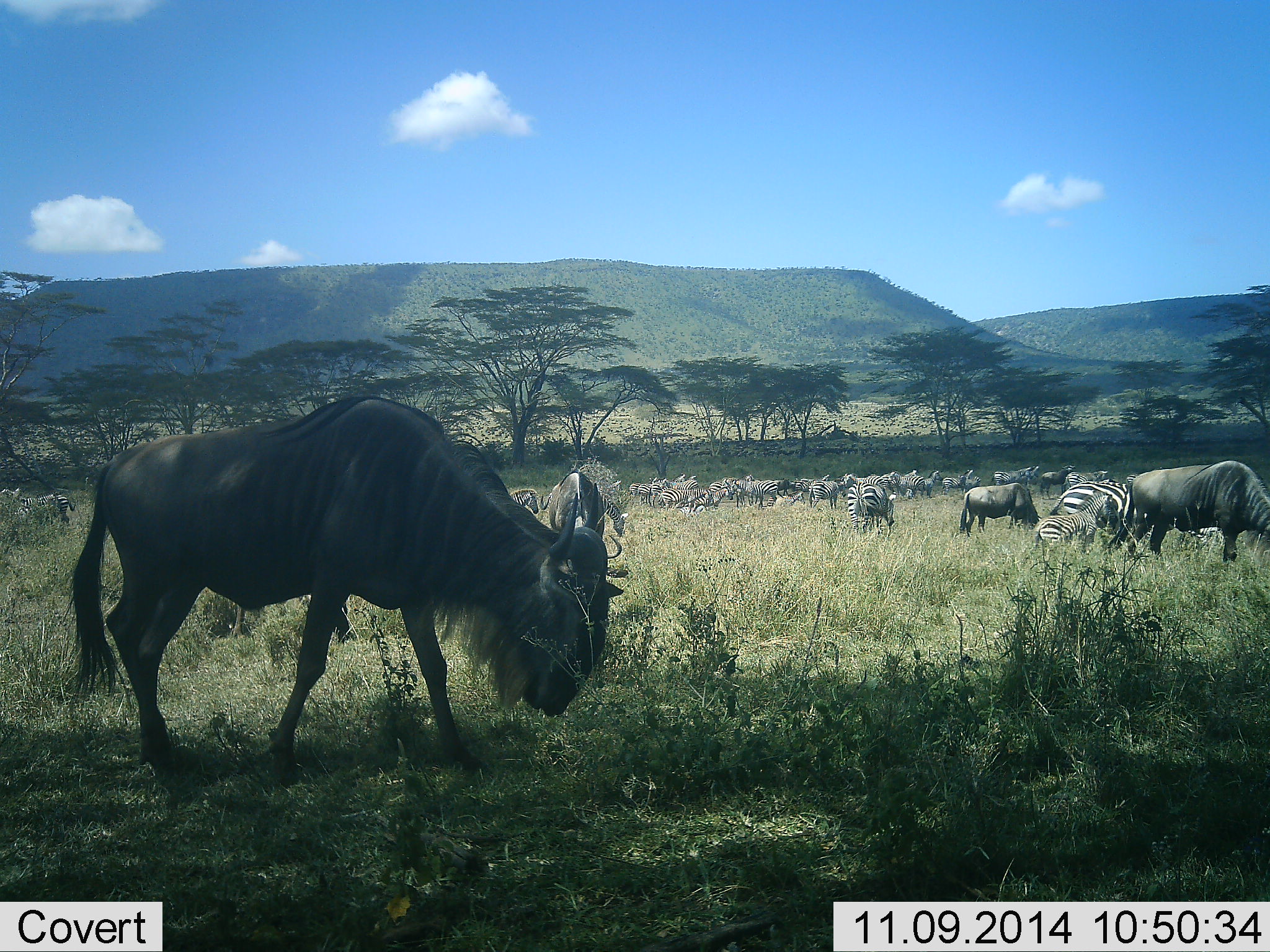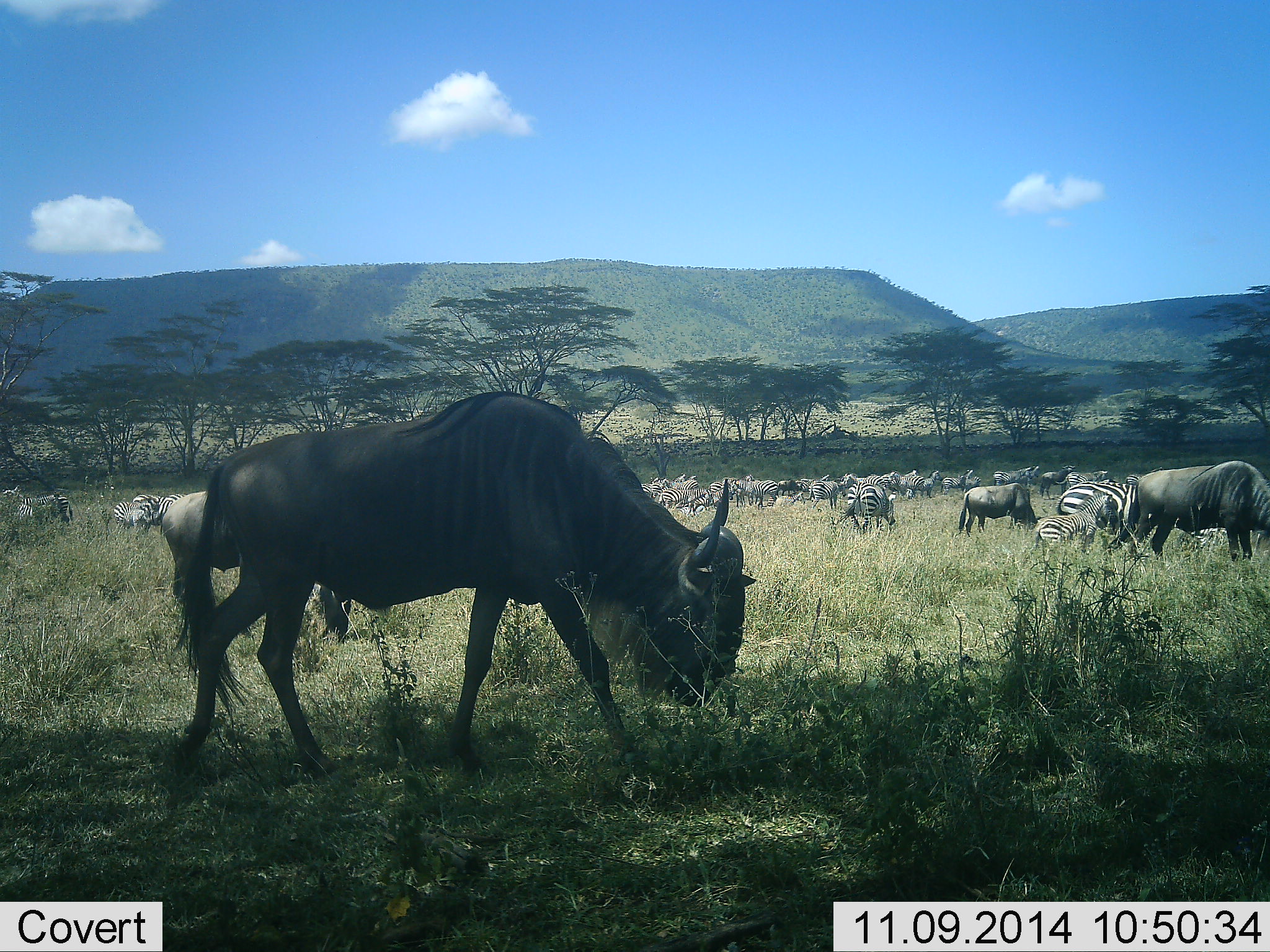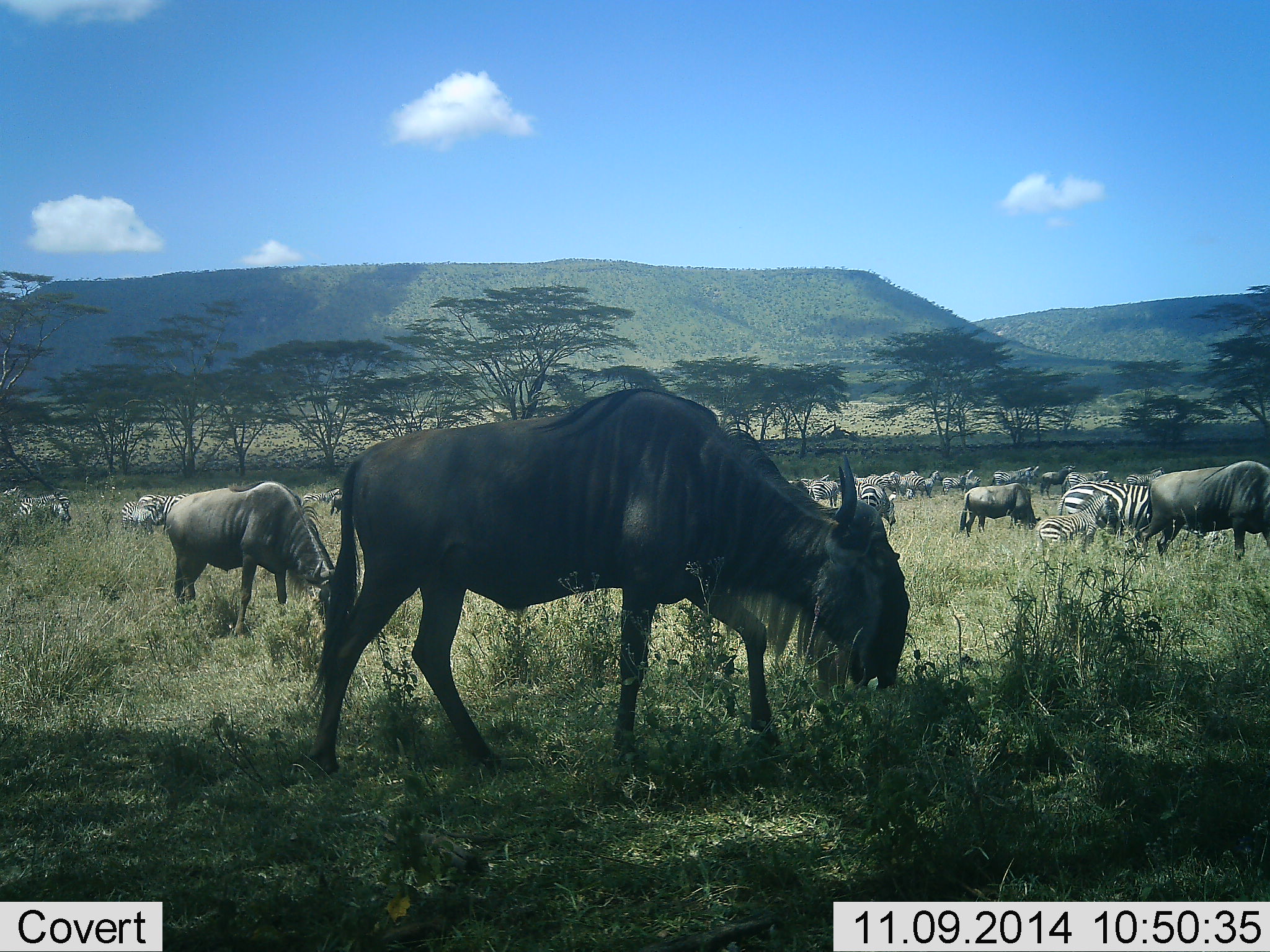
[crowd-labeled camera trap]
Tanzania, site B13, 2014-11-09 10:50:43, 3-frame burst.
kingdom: Animalia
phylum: Chordata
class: Mammalia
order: Artiodactyla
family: Bovidae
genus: Connochaetes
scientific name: Connochaetes taurinus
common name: blue wildebeest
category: wildebeest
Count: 6.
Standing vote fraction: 18%.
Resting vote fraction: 0%.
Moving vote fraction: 82%.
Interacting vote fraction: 0%.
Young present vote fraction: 0%.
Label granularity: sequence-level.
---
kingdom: Animalia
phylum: Chordata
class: Mammalia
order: Perissodactyla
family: Equidae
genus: Equus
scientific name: Equus quagga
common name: plains zebra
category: zebra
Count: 11-50.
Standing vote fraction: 70%.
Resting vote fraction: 0%.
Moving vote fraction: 30%.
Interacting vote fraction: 0%.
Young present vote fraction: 60%.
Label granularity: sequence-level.